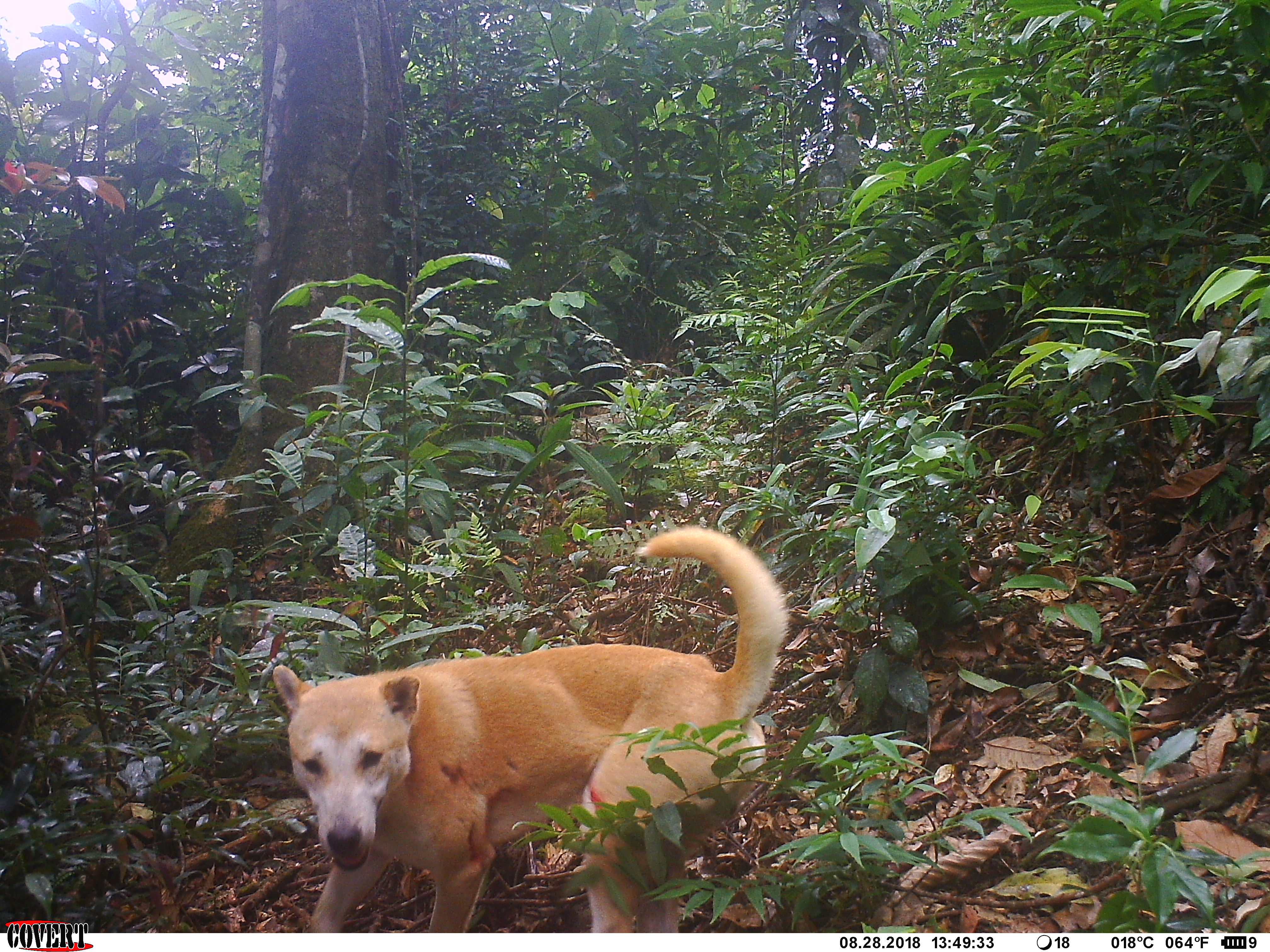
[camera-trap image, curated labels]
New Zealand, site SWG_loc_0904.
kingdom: Animalia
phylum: Chordata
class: Mammalia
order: Carnivora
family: Canidae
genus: Canis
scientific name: Canis familiaris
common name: domestic dog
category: dog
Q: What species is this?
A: Dog (domestic dog) (Canis familiaris).